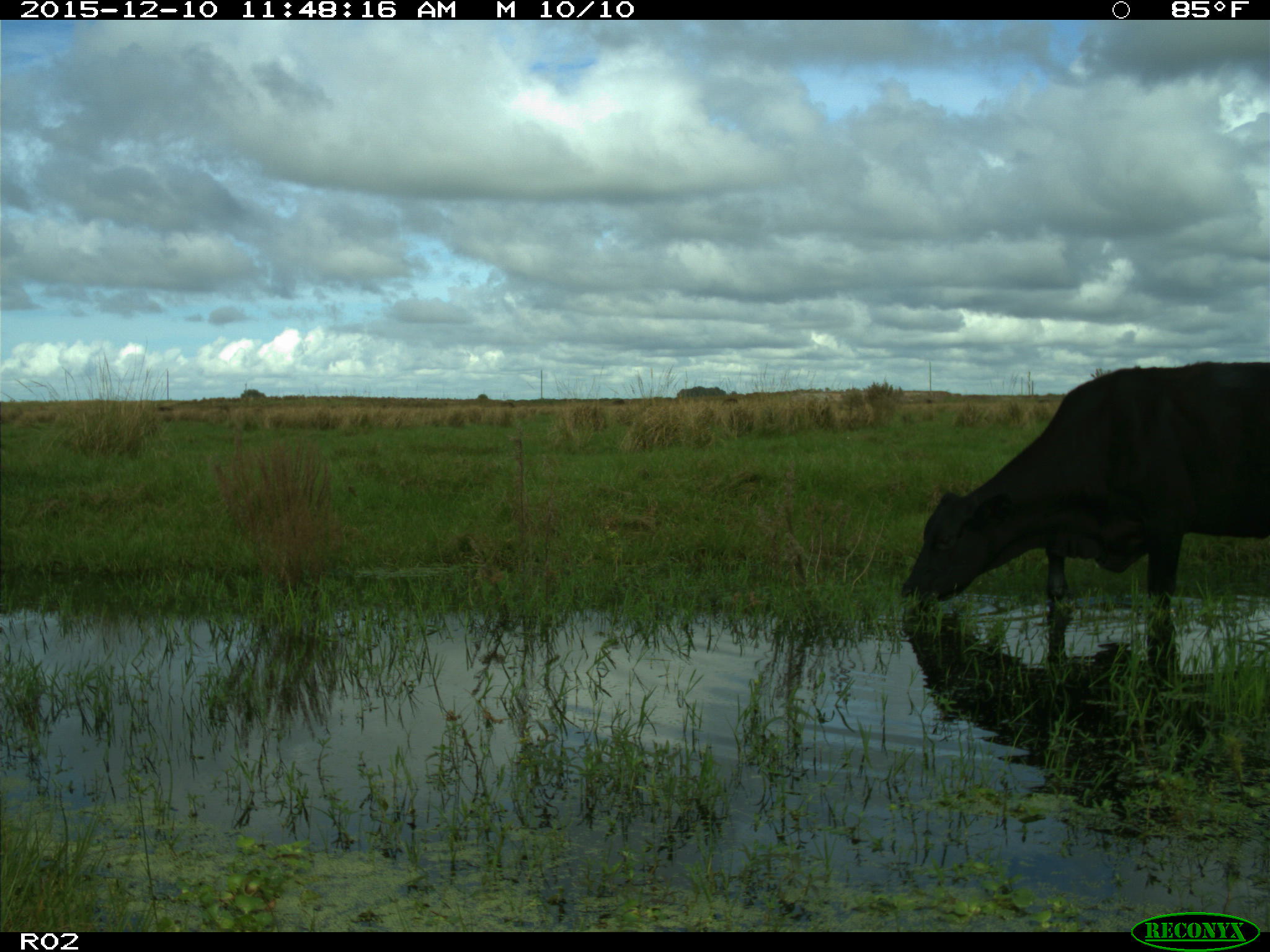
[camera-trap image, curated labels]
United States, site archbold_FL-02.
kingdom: Animalia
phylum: Chordata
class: Mammalia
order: Artiodactyla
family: Bovidae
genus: Bos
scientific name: Bos taurus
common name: domestic cow